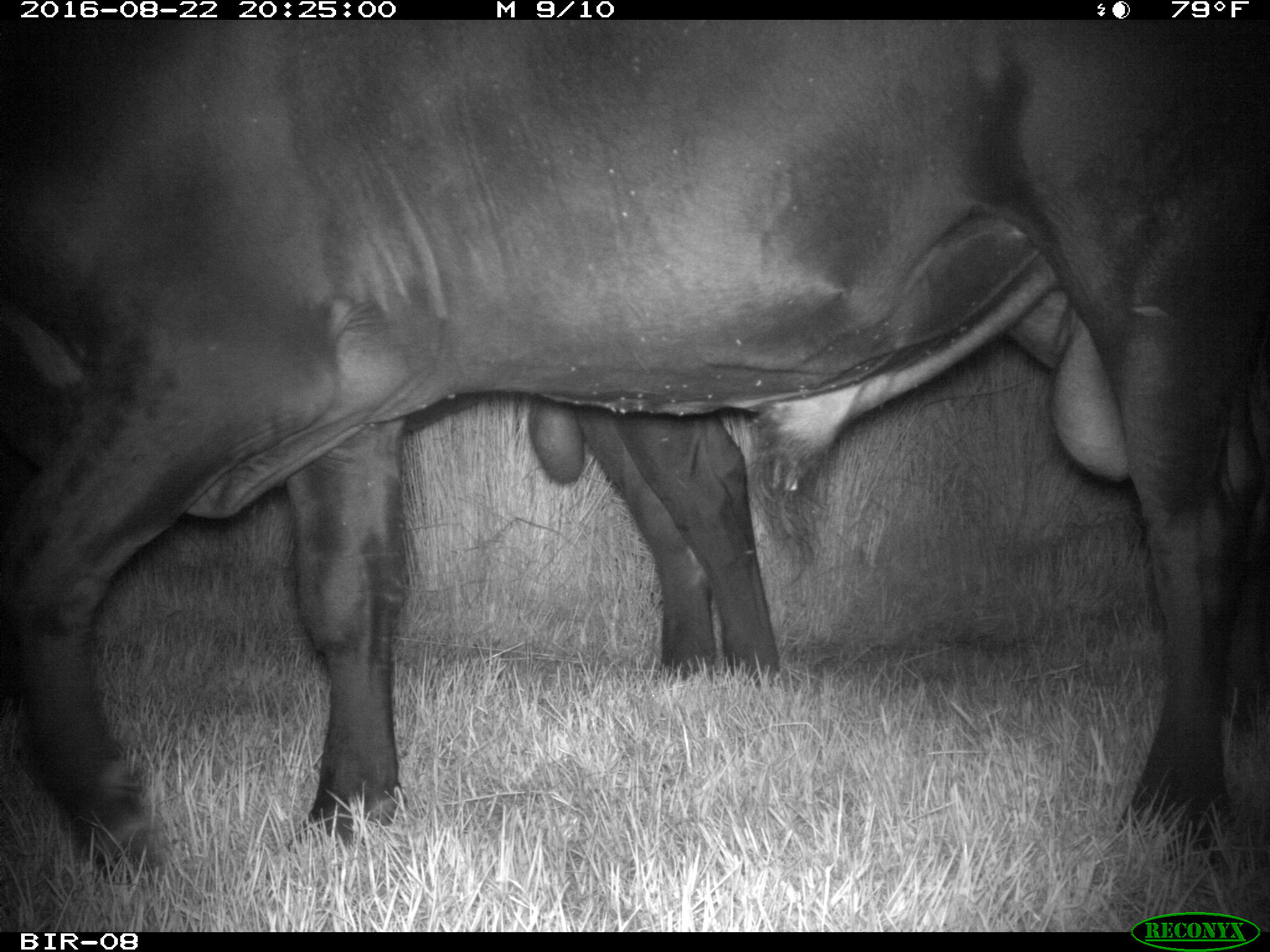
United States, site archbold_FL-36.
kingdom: Animalia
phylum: Chordata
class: Mammalia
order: Artiodactyla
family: Bovidae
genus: Bos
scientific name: Bos taurus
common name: domestic cow